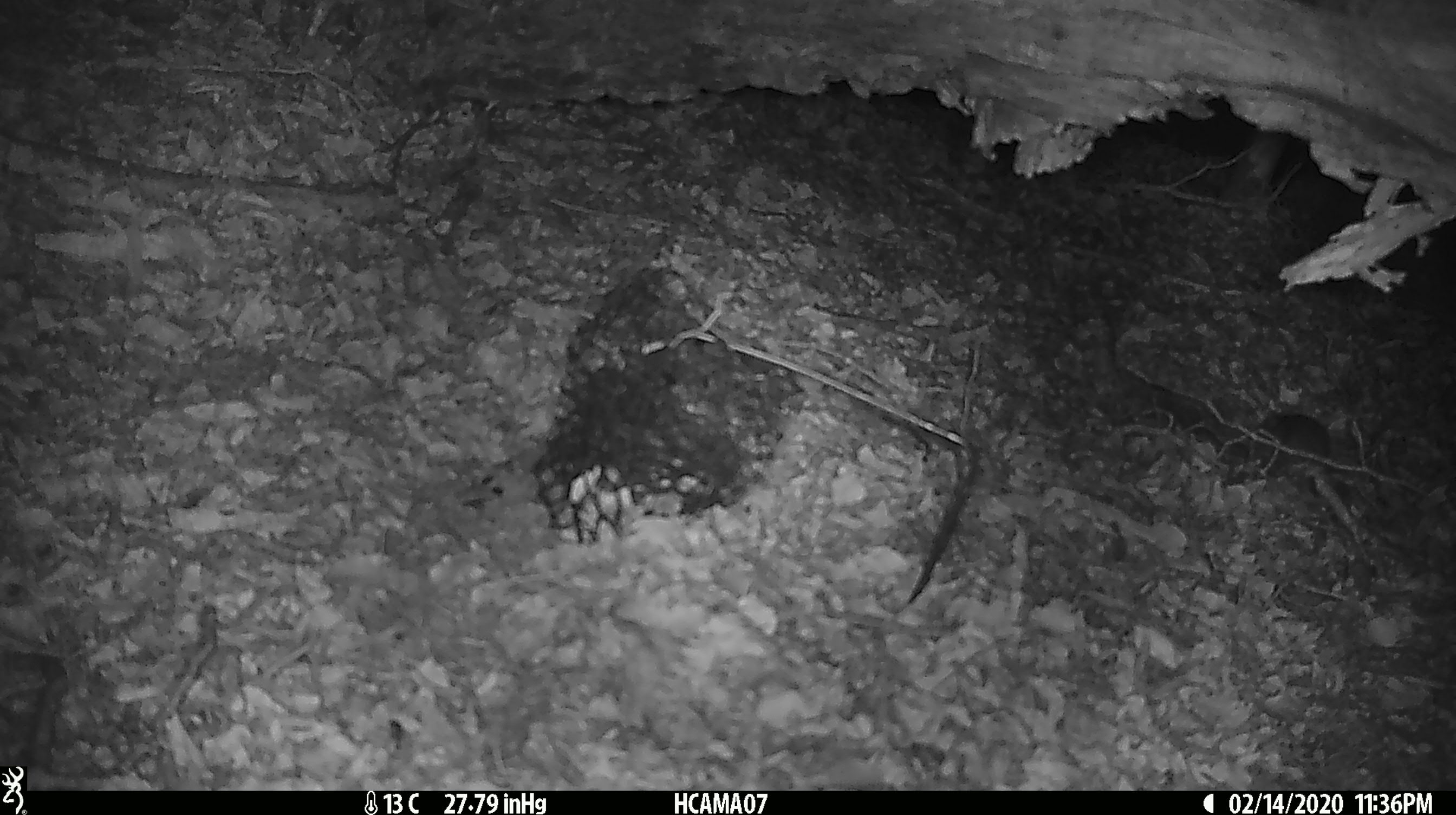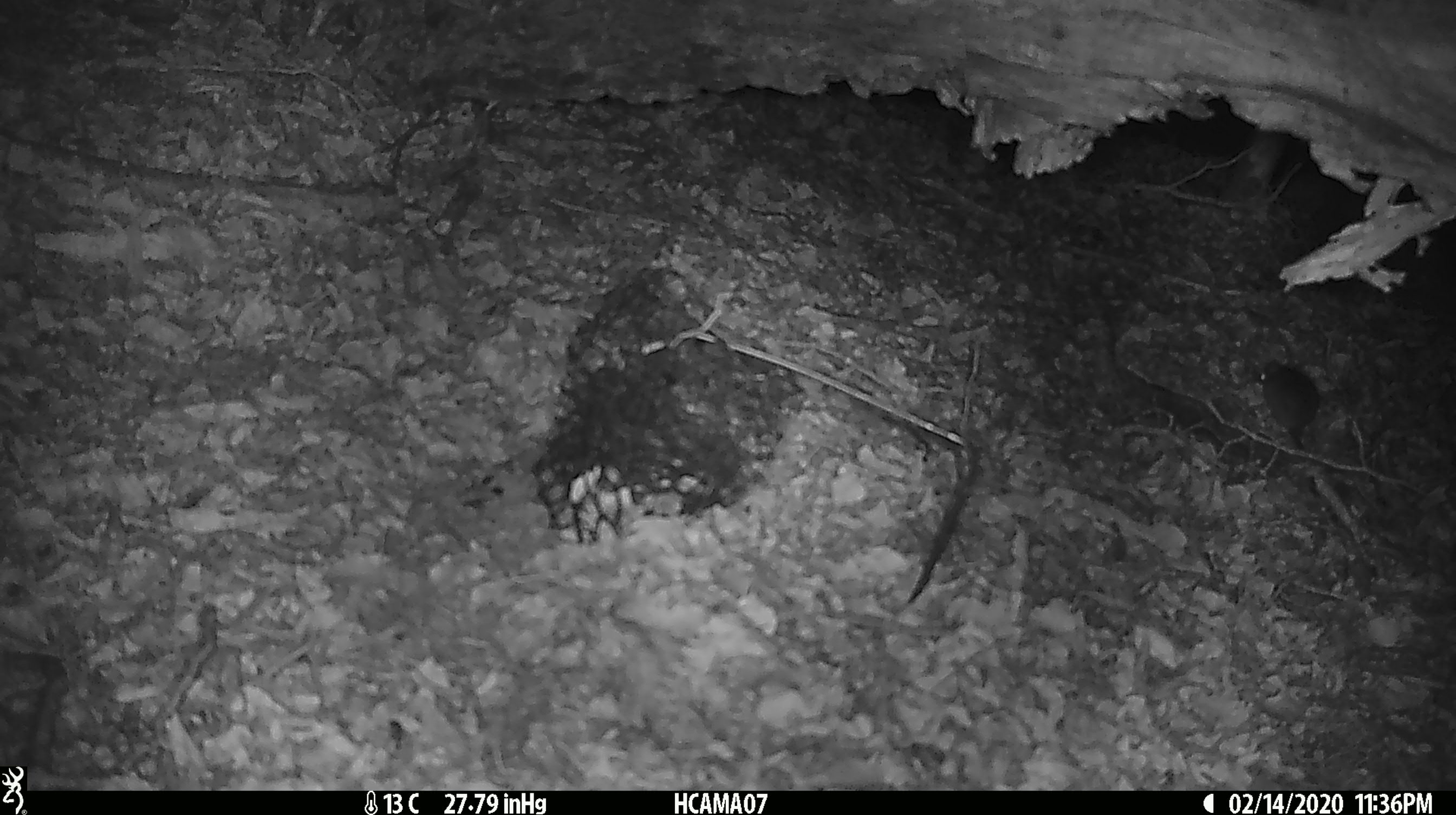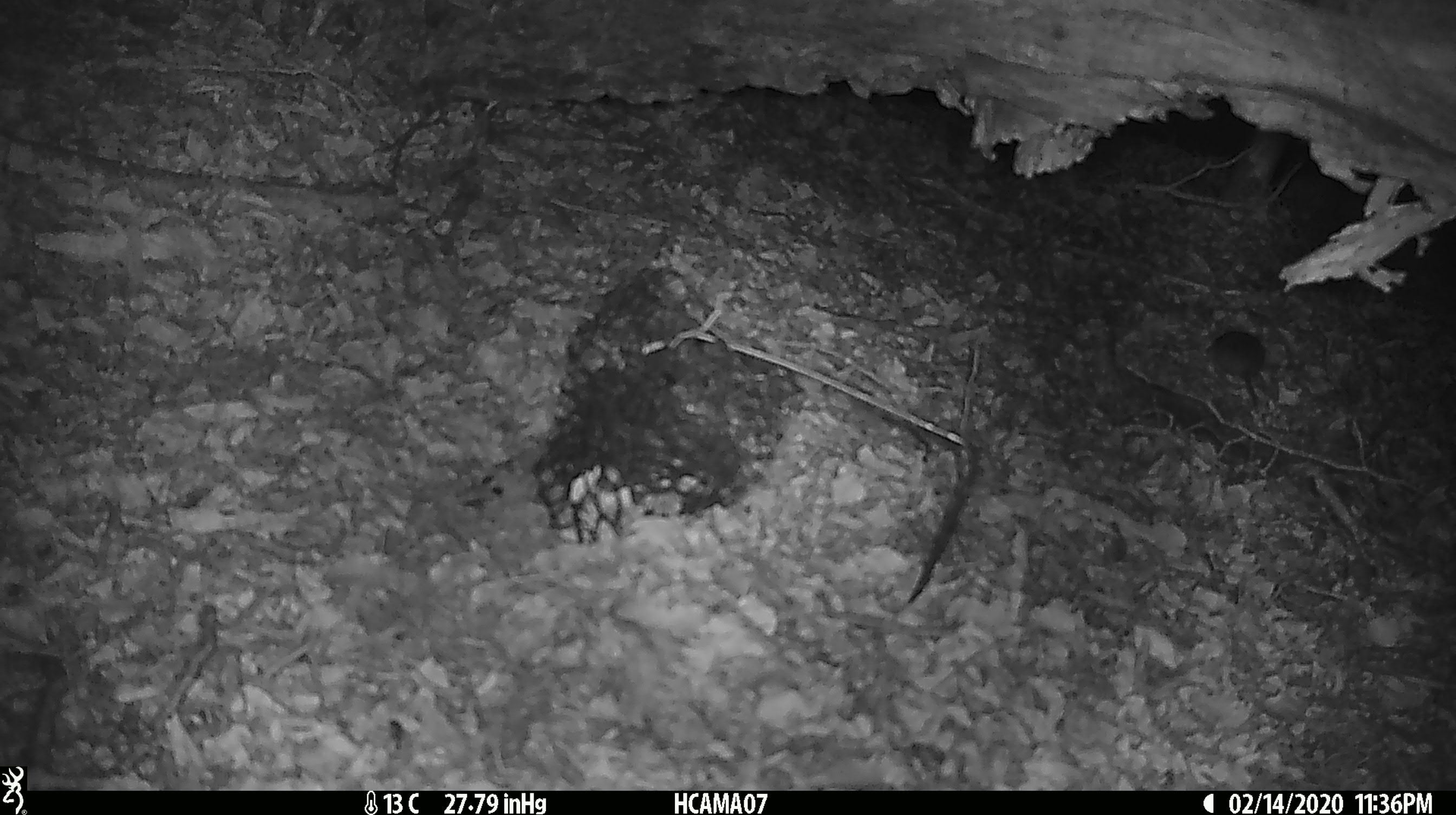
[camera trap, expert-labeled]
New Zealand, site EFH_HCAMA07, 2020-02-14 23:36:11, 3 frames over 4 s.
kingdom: Animalia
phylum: Chordata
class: Mammalia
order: Rodentia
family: Muridae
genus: Mus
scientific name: Mus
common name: mouse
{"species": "mouse (Mus)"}